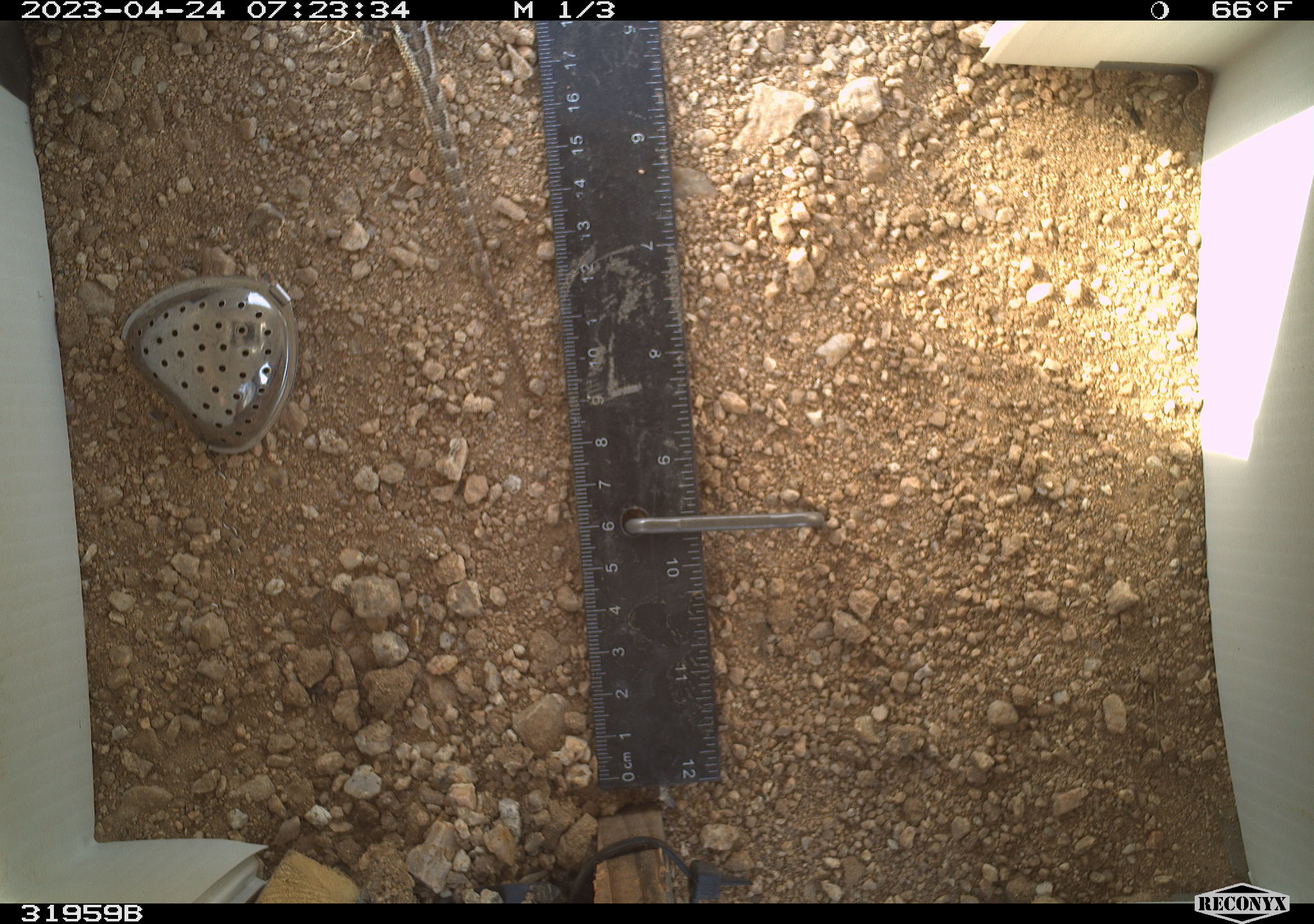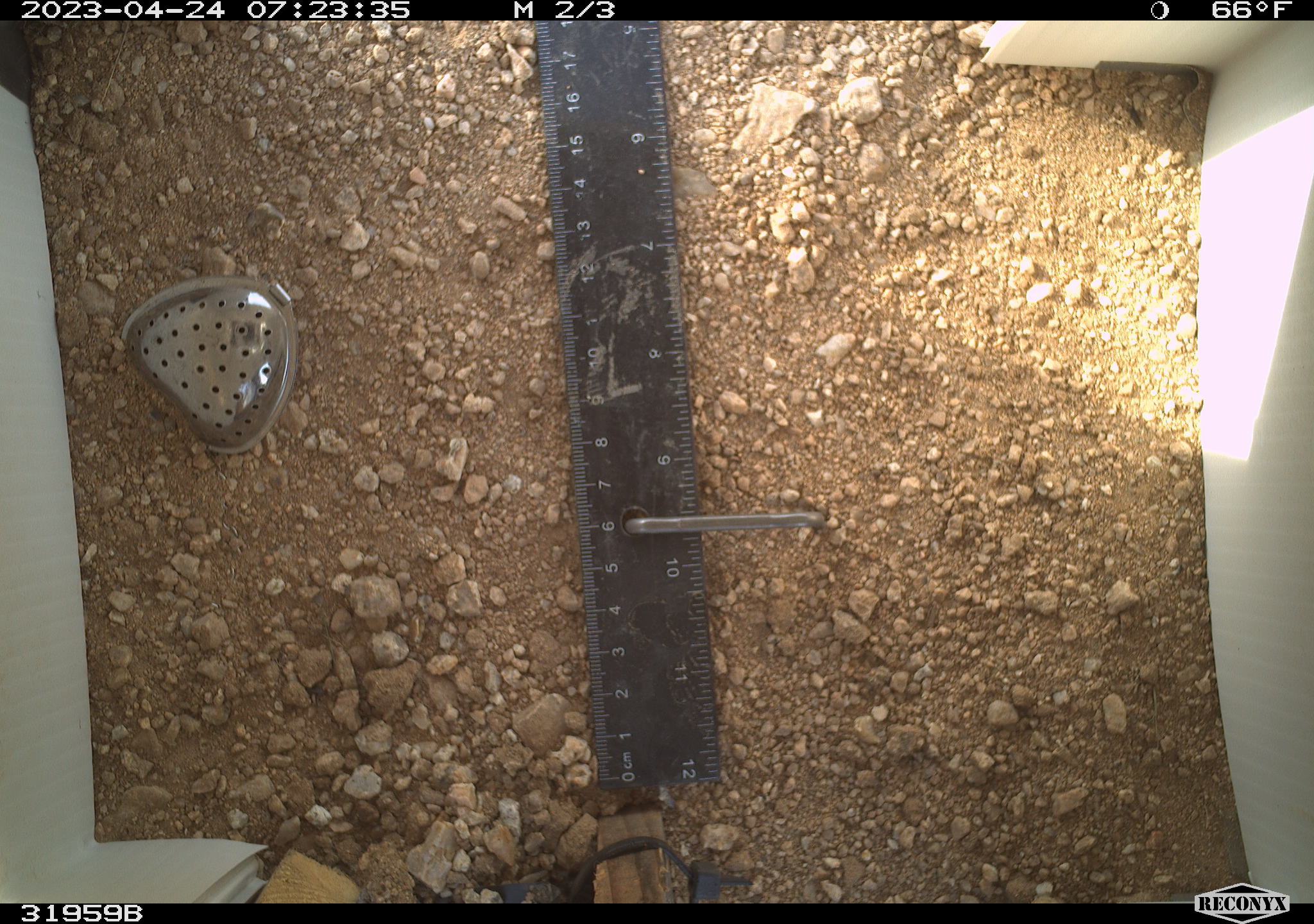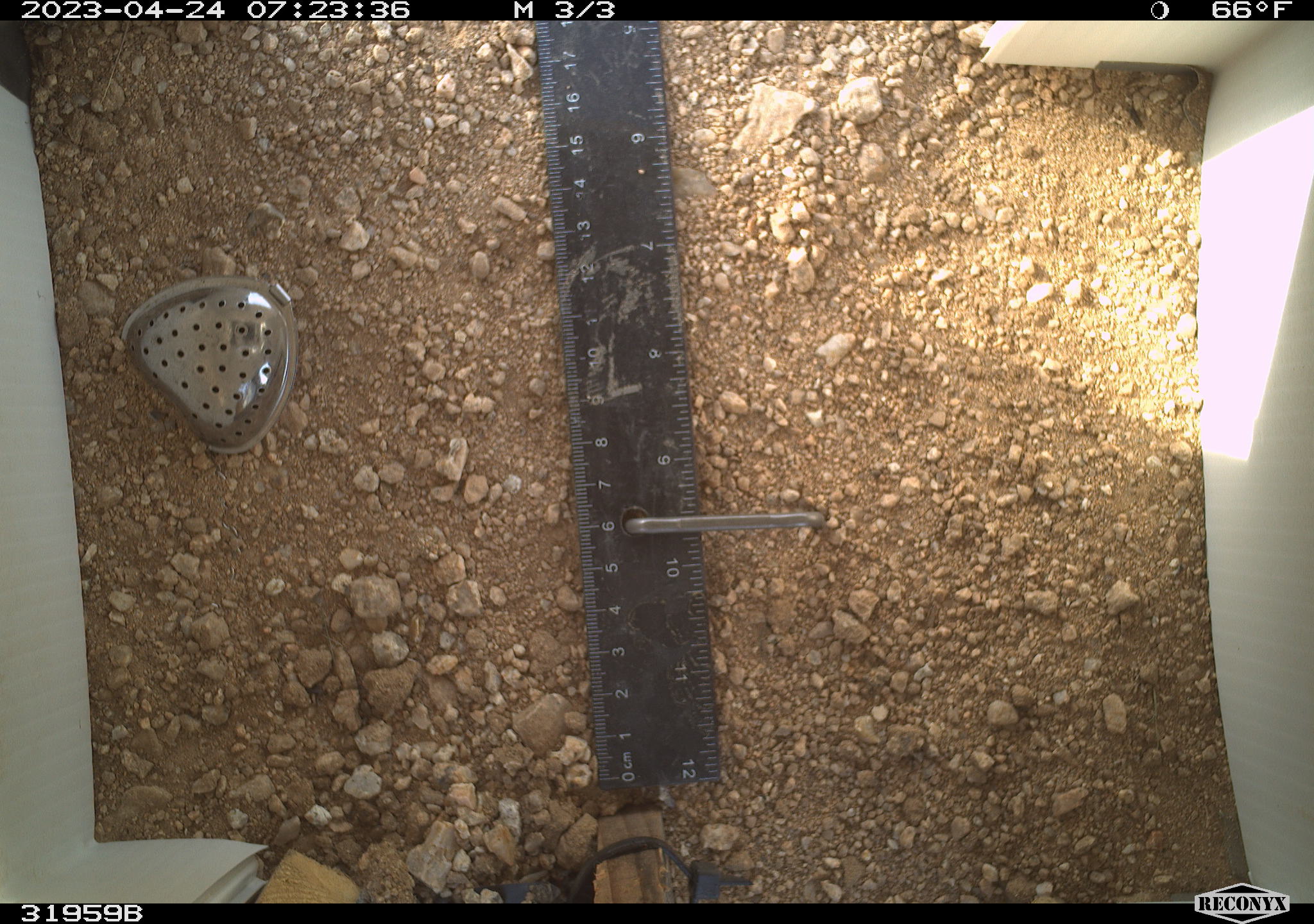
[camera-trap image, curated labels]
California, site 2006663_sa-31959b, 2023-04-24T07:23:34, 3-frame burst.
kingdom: Animalia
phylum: Chordata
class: Reptilia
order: Squamata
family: Phrynosomatidae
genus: Sceloporus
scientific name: Sceloporus graciosus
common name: common sagebrush lizard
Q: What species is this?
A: Common sagebrush lizard (Sceloporus graciosus).